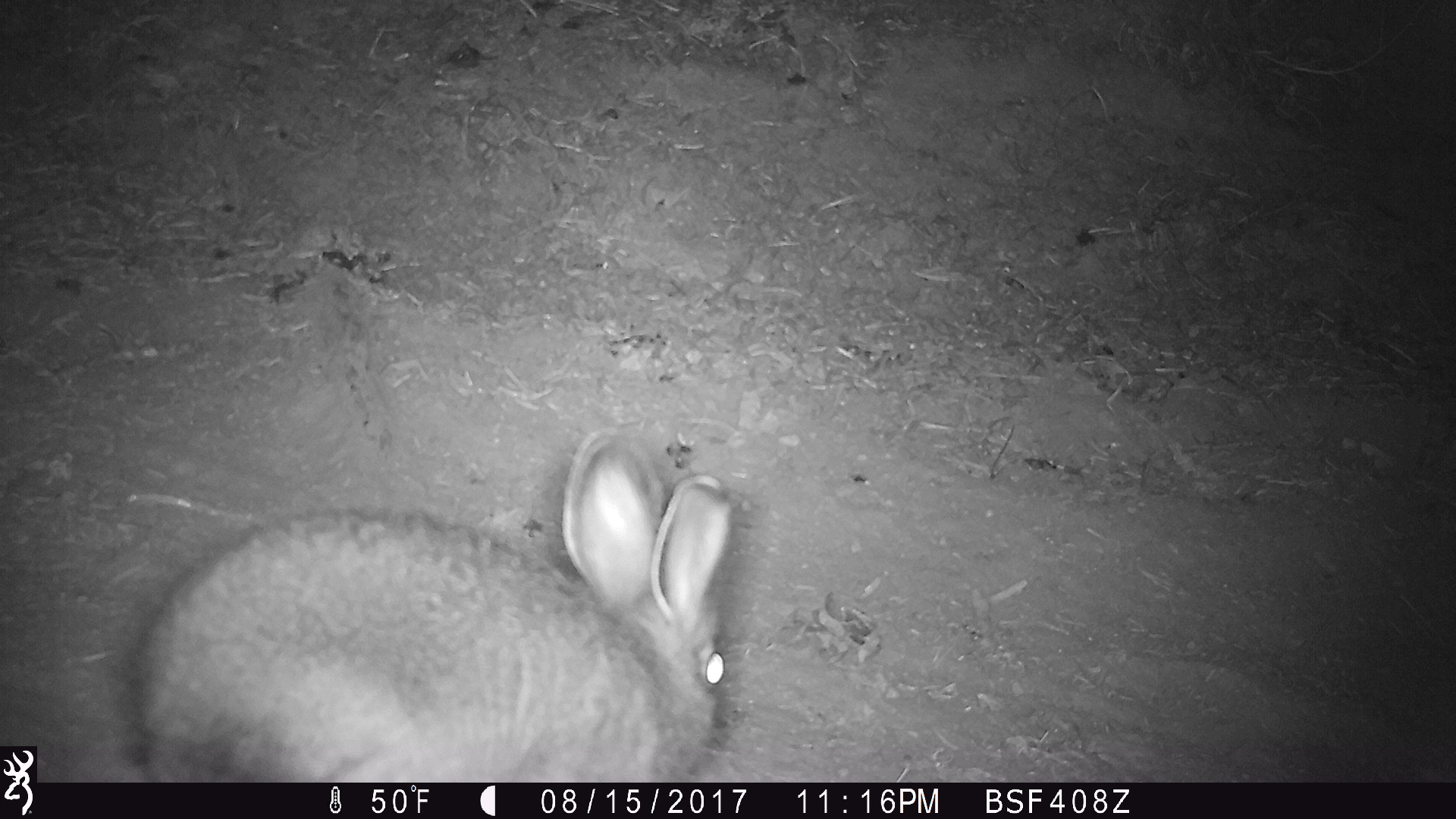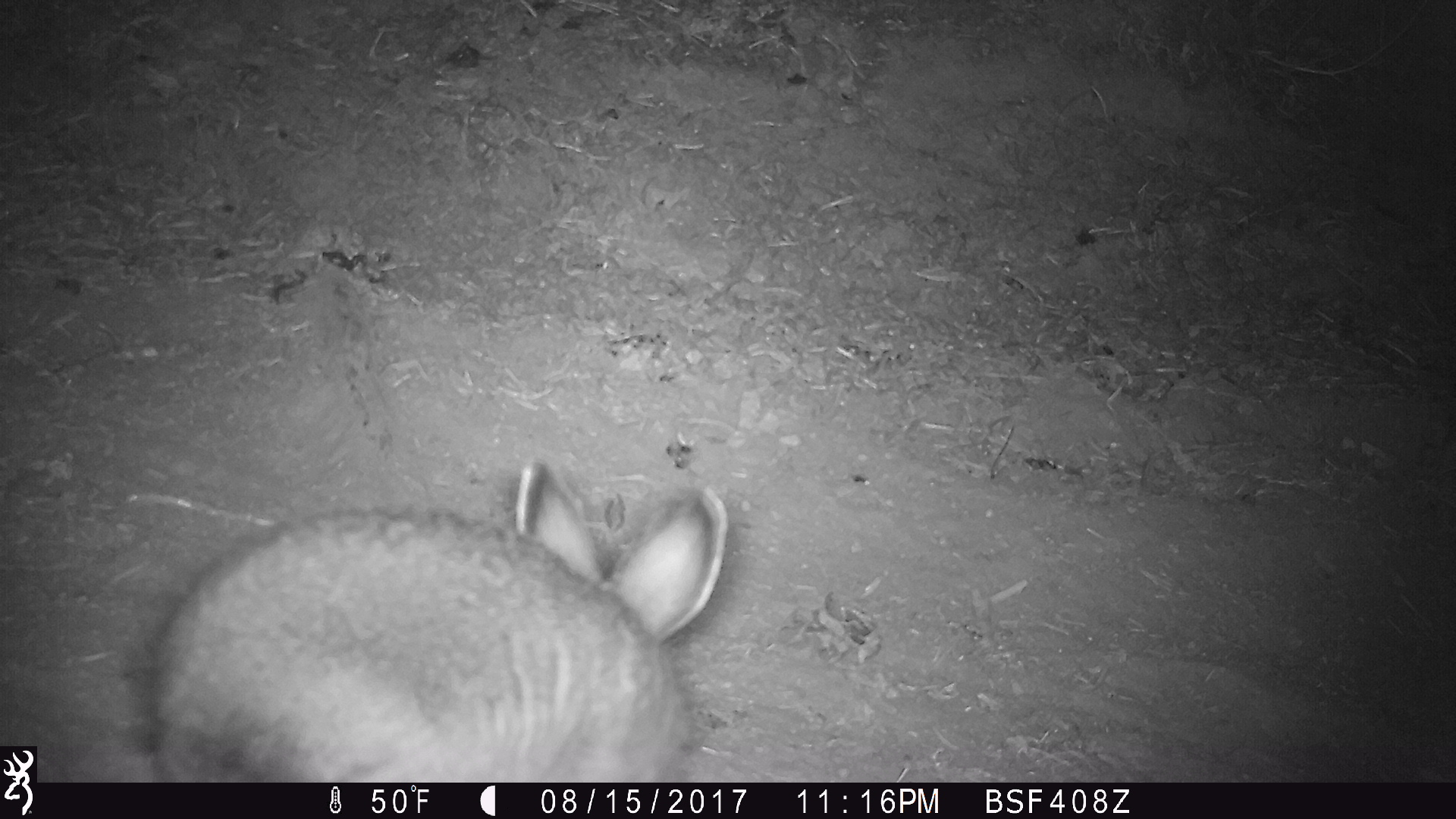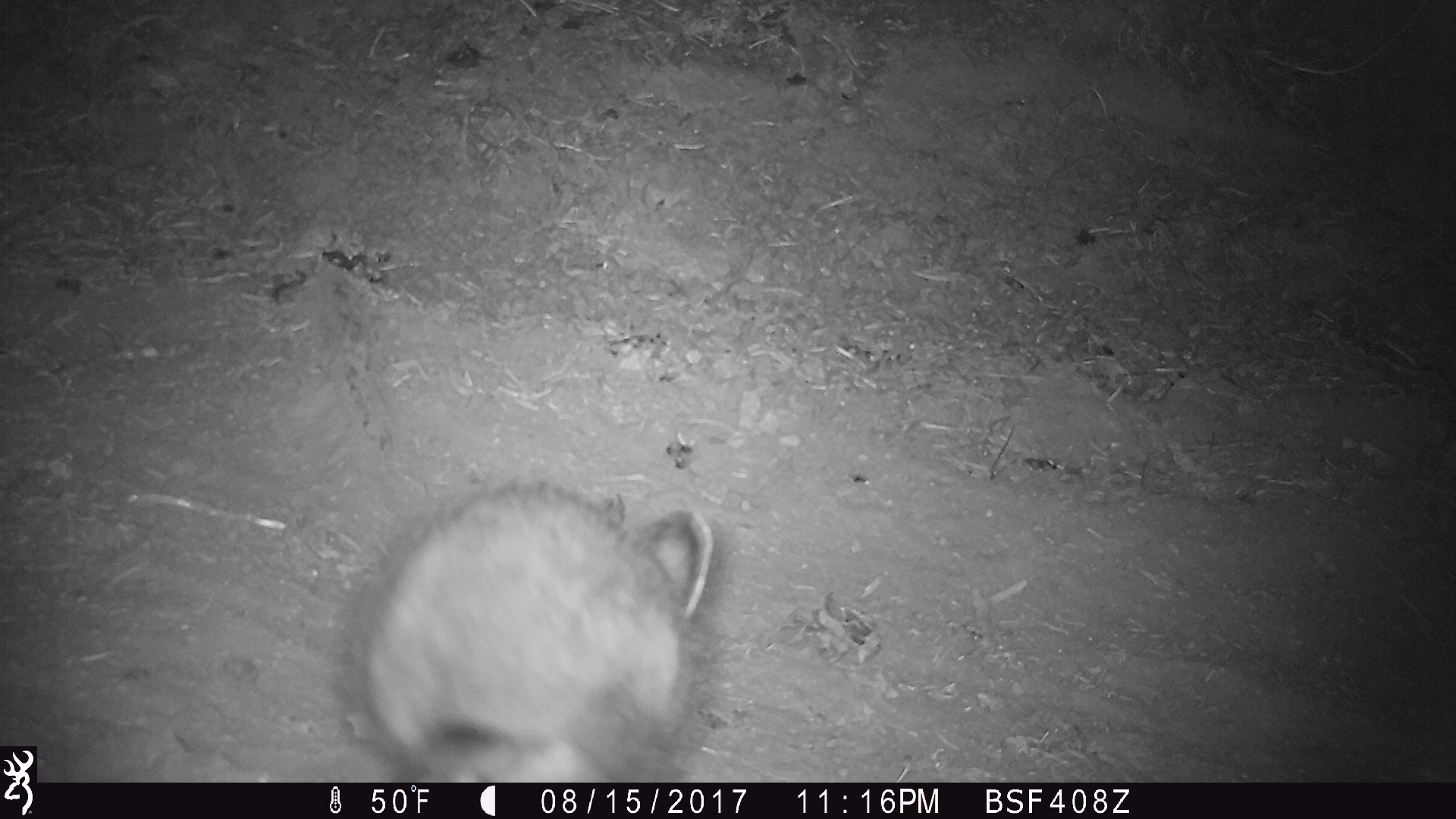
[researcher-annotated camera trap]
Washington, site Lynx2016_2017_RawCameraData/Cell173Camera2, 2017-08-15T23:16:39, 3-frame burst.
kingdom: Animalia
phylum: Chordata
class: Mammalia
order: Lagomorpha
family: Leporidae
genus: Lepus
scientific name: Lepus americanus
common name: snowshoe hare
Lepus americanus (snowshoe hare). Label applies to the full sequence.